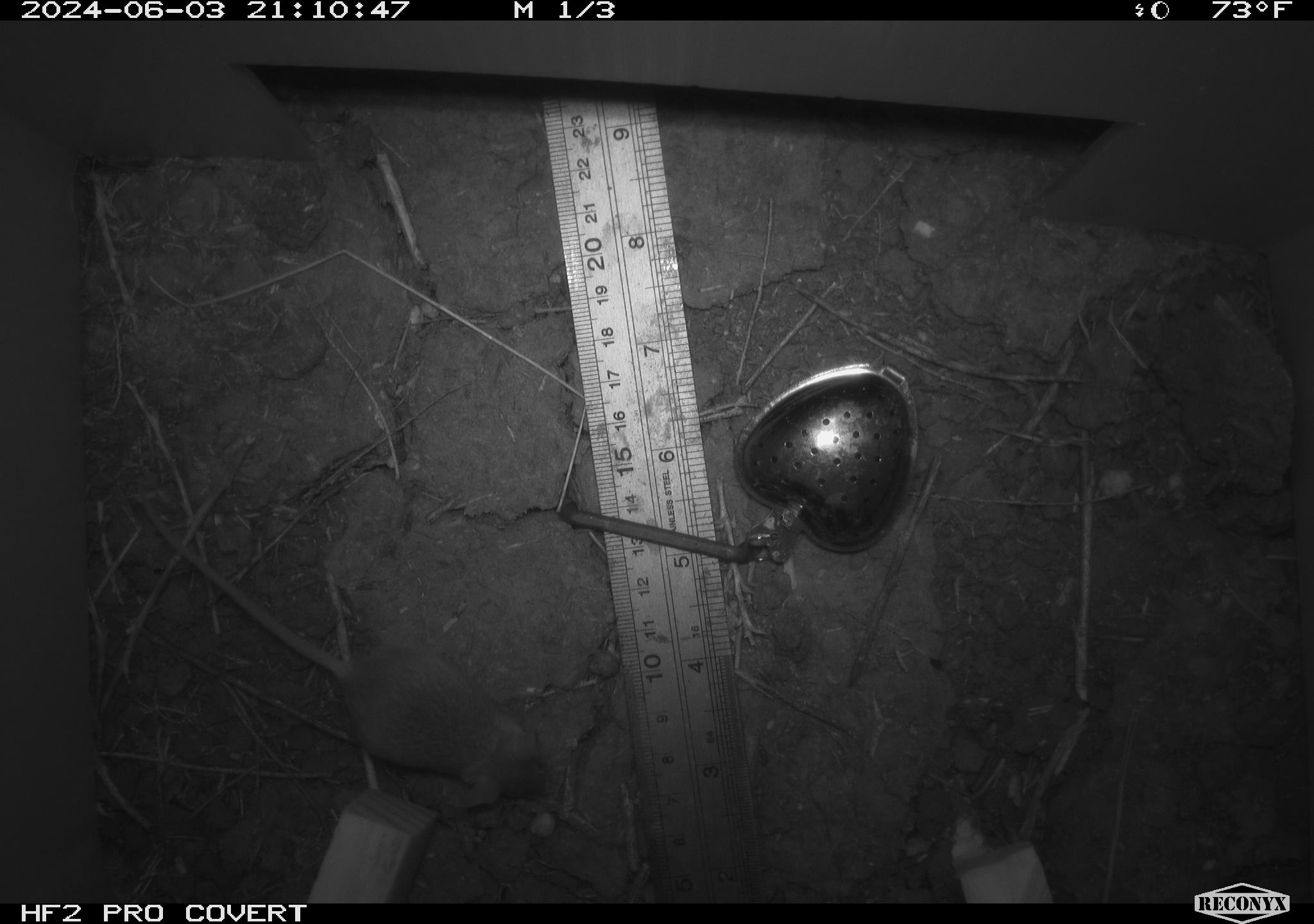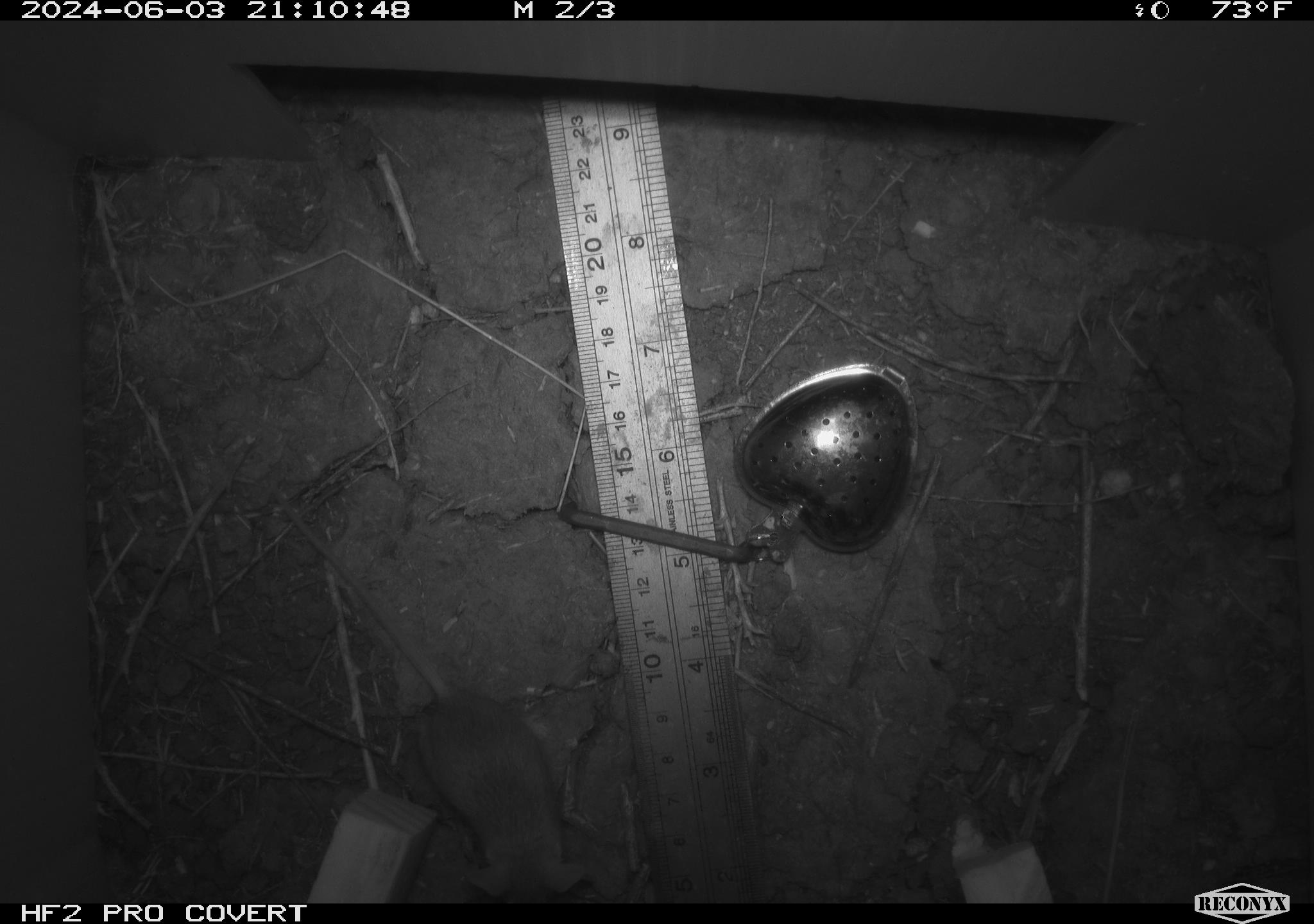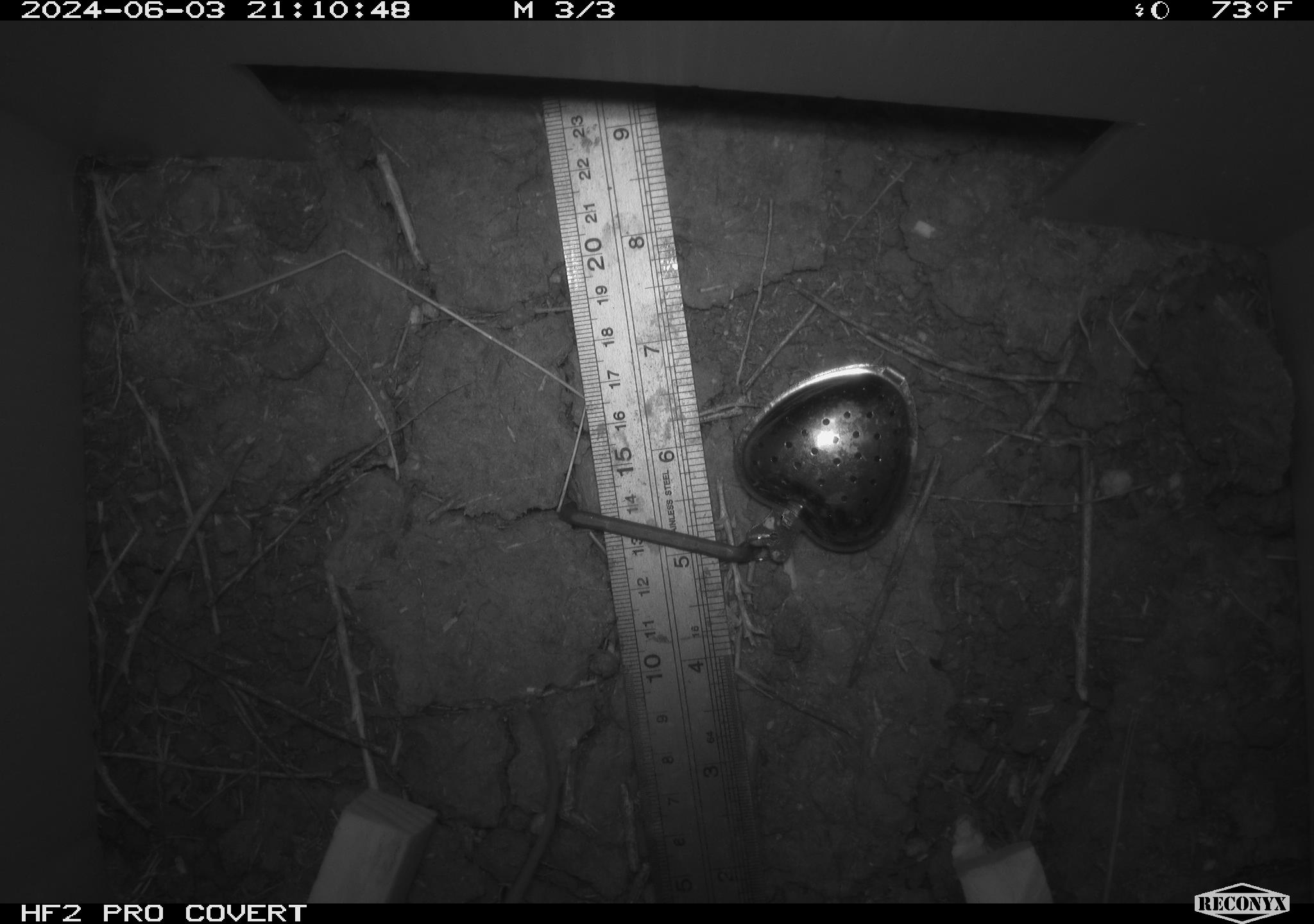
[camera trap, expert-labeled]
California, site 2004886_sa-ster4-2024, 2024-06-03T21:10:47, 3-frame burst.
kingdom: Animalia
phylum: Chordata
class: Mammalia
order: Rodentia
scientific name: Rodentia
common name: mouse species